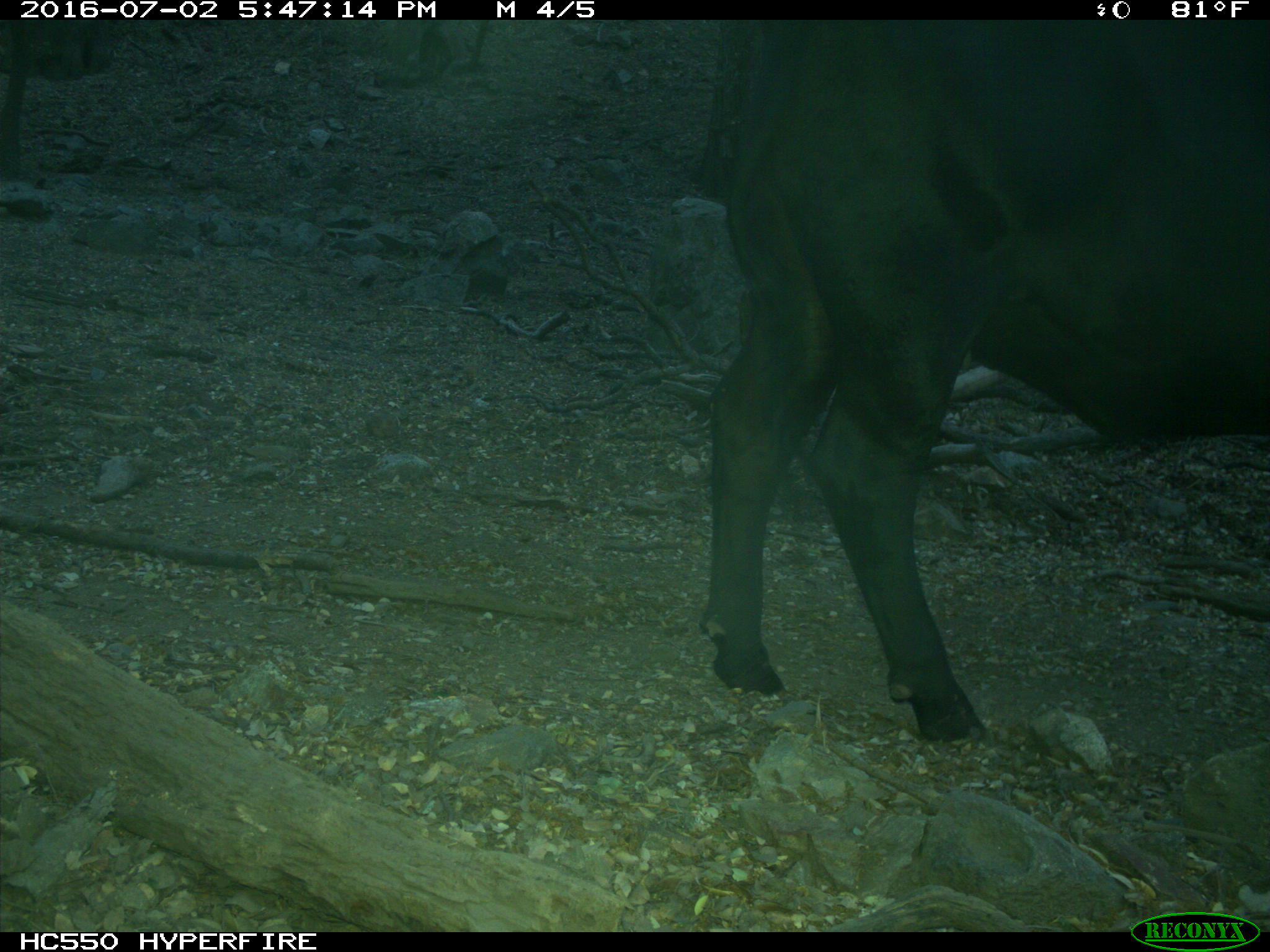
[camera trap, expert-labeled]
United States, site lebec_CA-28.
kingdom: Animalia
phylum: Chordata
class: Mammalia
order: Artiodactyla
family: Bovidae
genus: Bos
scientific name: Bos taurus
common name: domestic cow